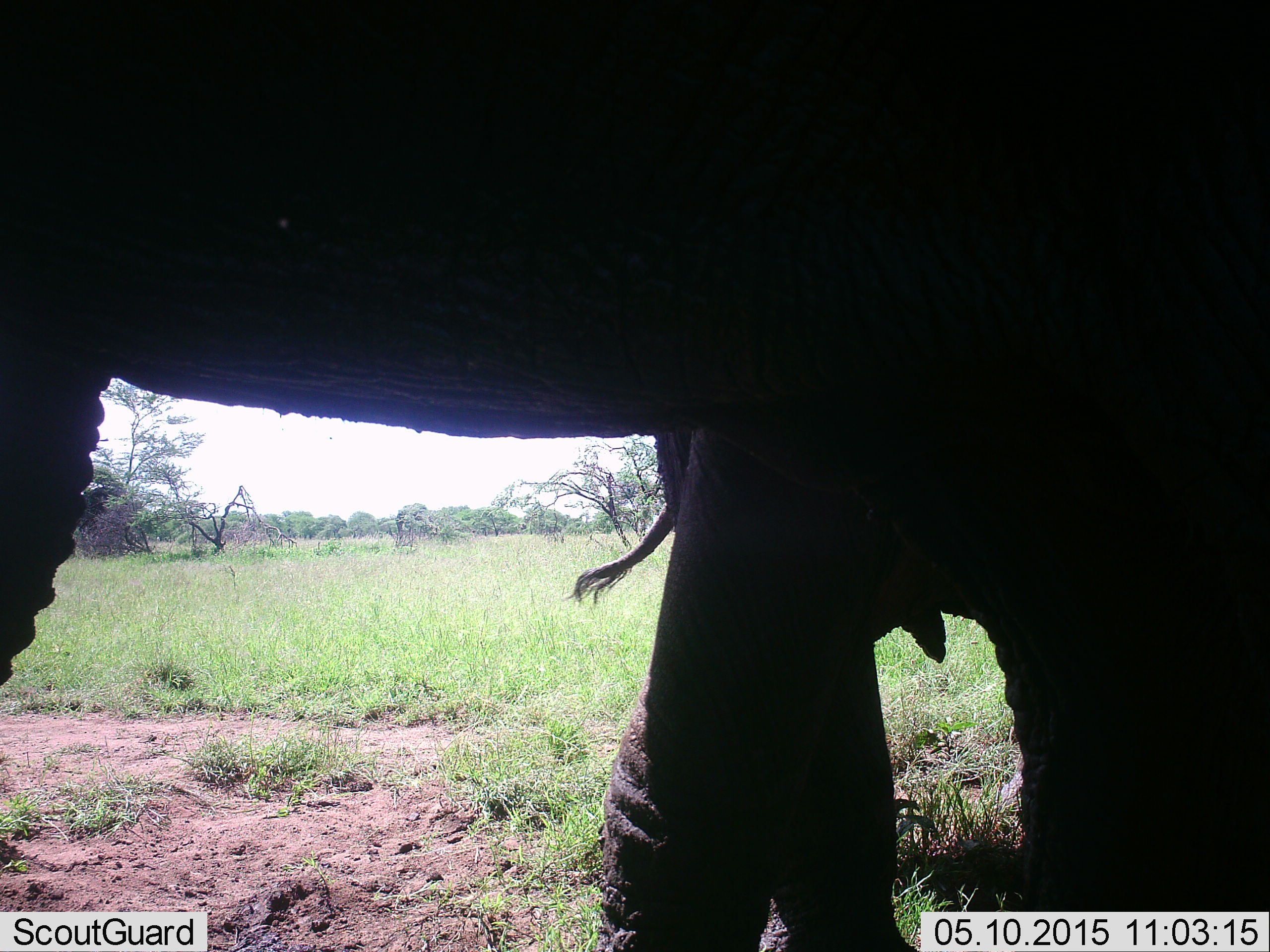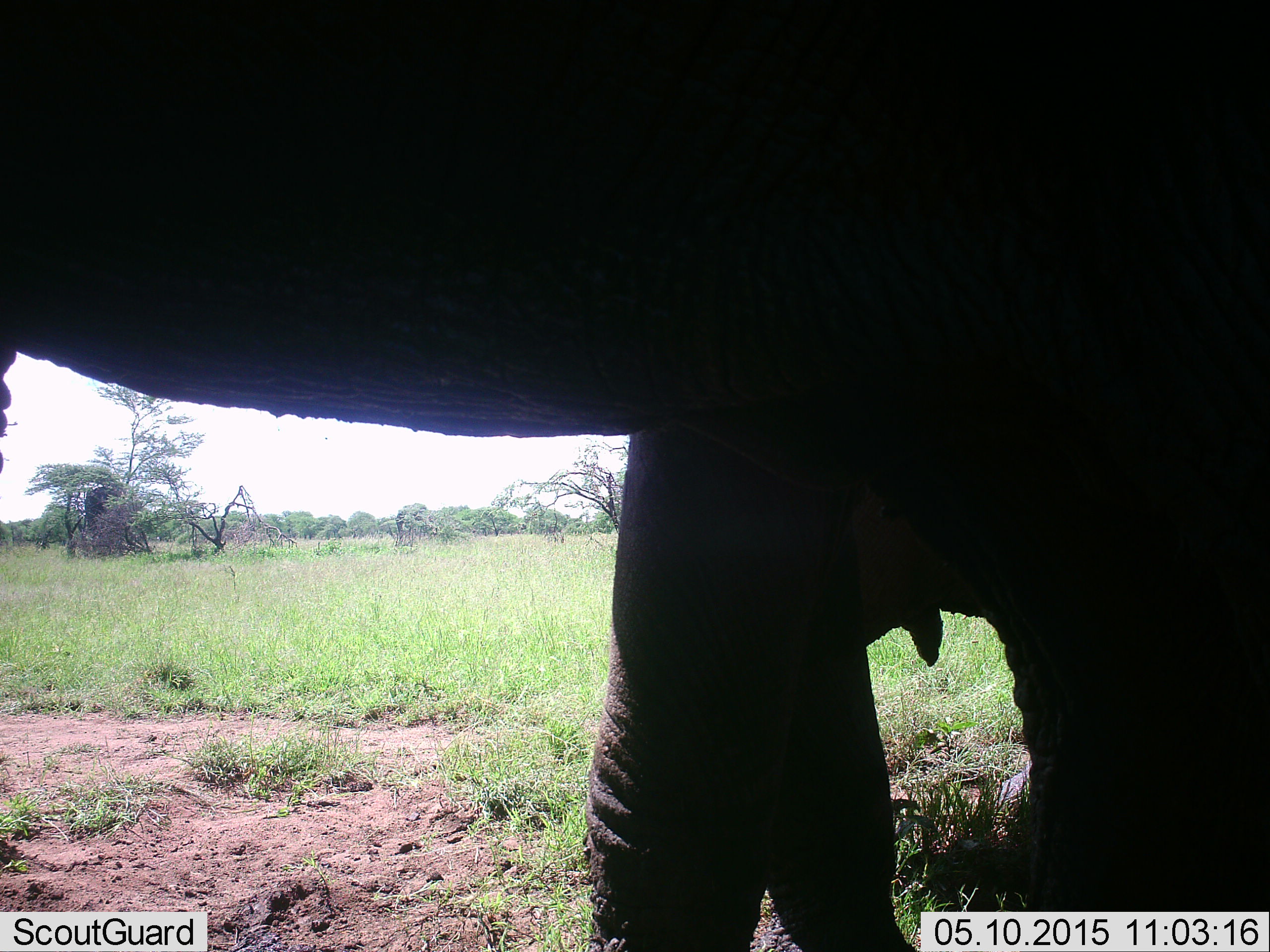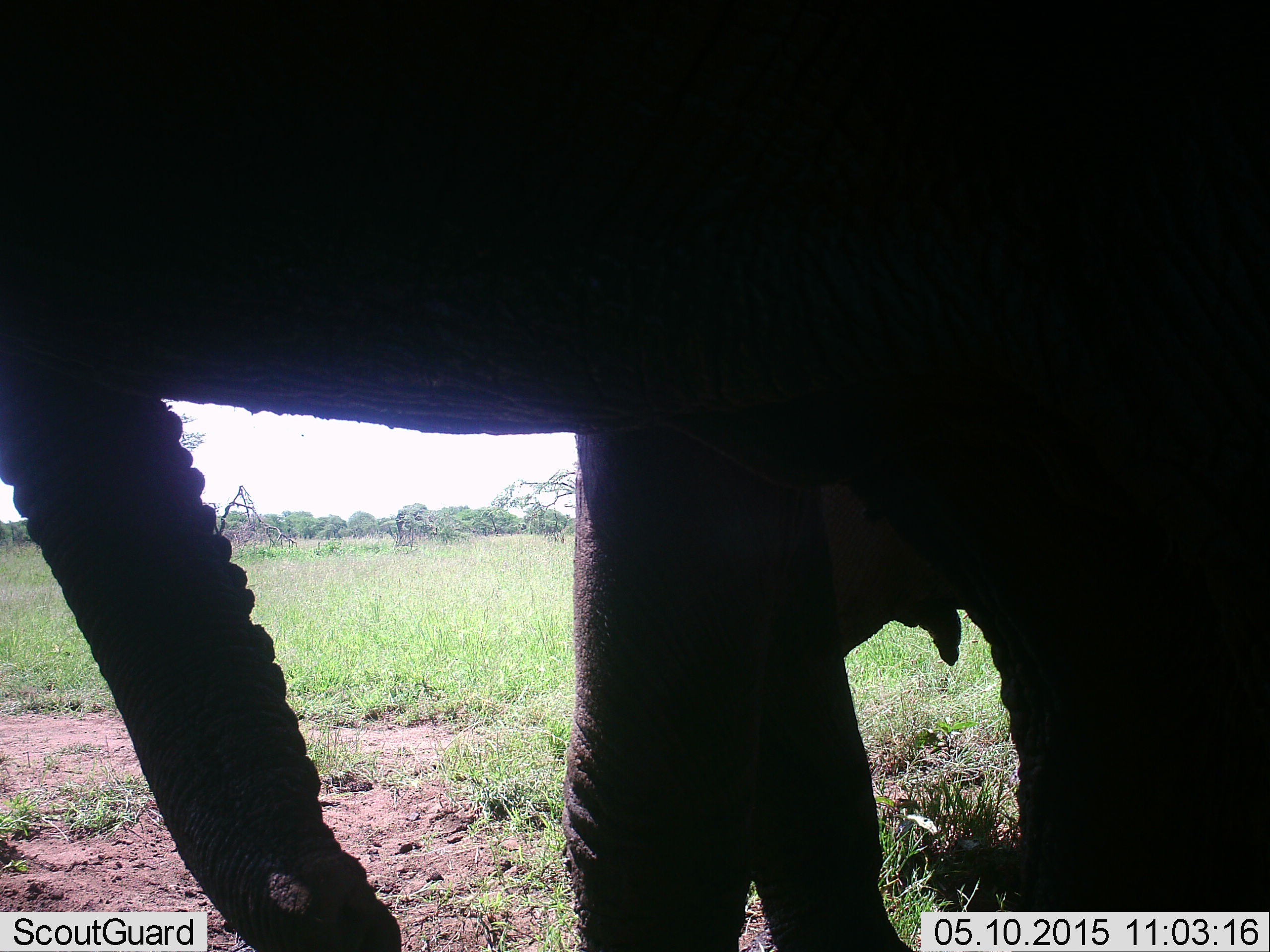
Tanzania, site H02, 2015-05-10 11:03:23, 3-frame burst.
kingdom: Animalia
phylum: Chordata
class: Mammalia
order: Proboscidea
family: Elephantidae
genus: Loxodonta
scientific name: Loxodonta africana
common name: african bush elephant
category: elephant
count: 2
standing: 90%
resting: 0%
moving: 20%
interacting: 0%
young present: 20%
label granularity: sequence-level